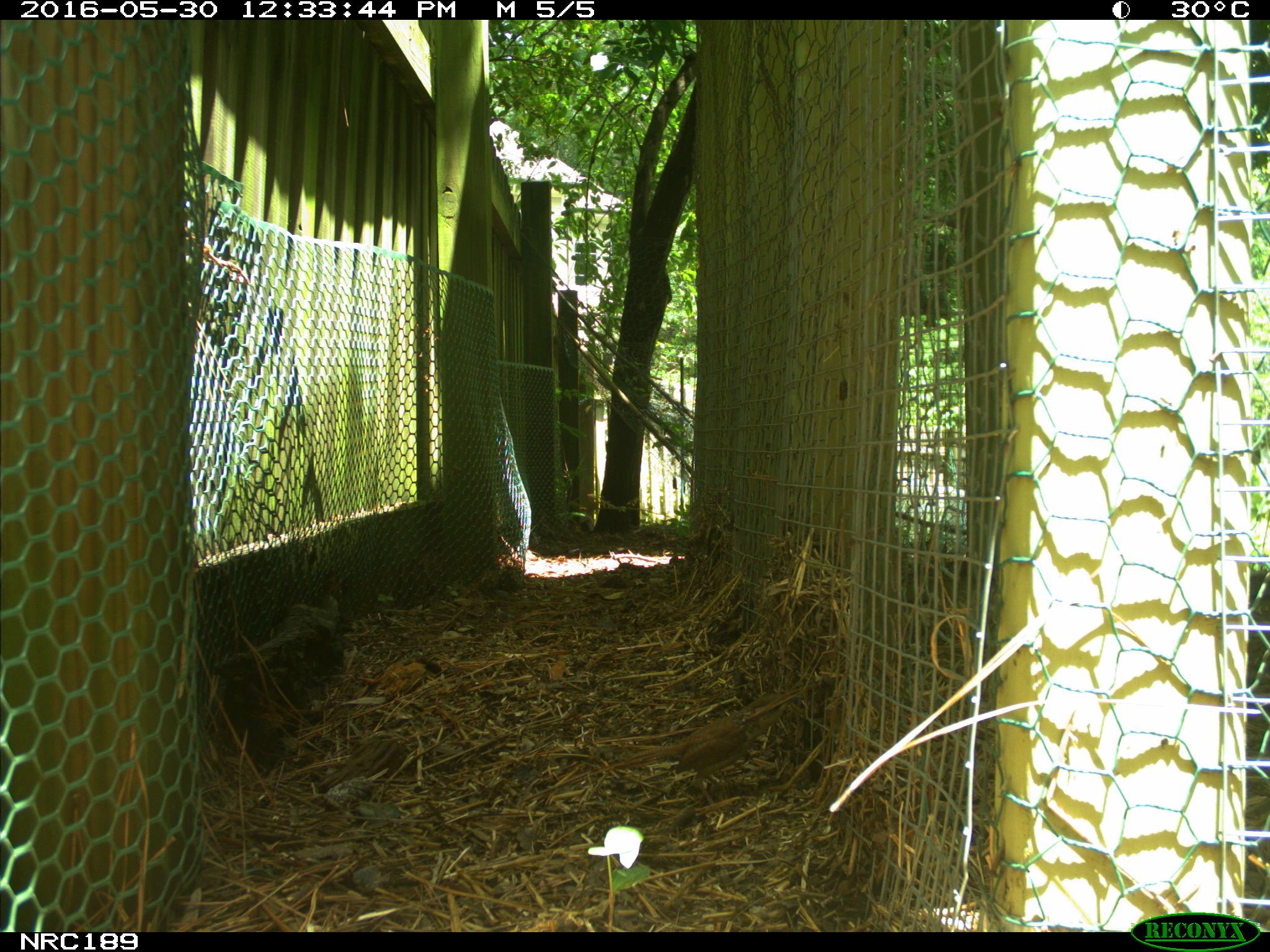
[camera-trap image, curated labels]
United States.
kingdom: Animalia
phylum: Chordata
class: Aves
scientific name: Aves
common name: bird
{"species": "Bird (Aves)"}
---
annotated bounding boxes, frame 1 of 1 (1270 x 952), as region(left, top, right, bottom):
Bird: region(623, 681, 805, 795)